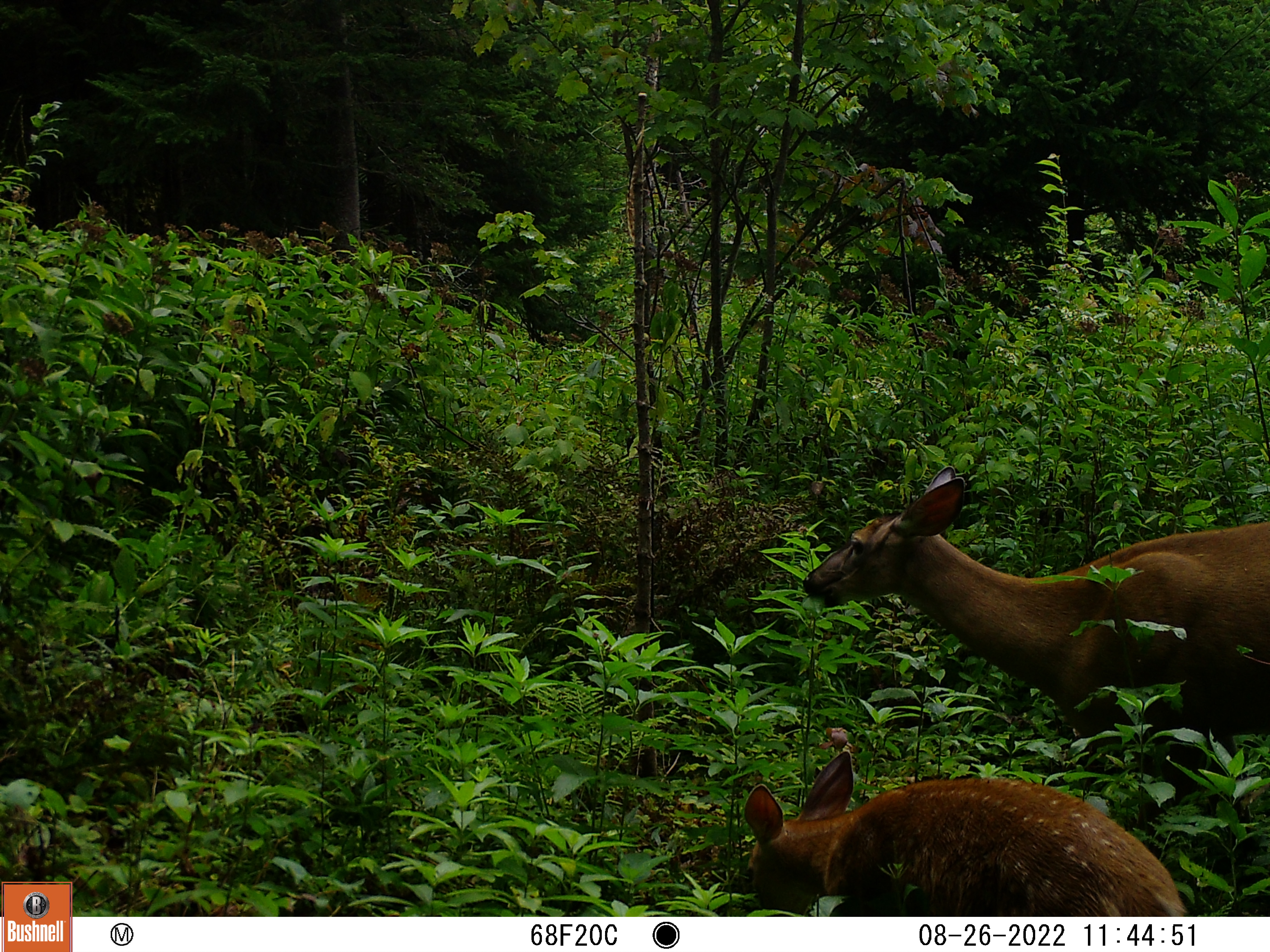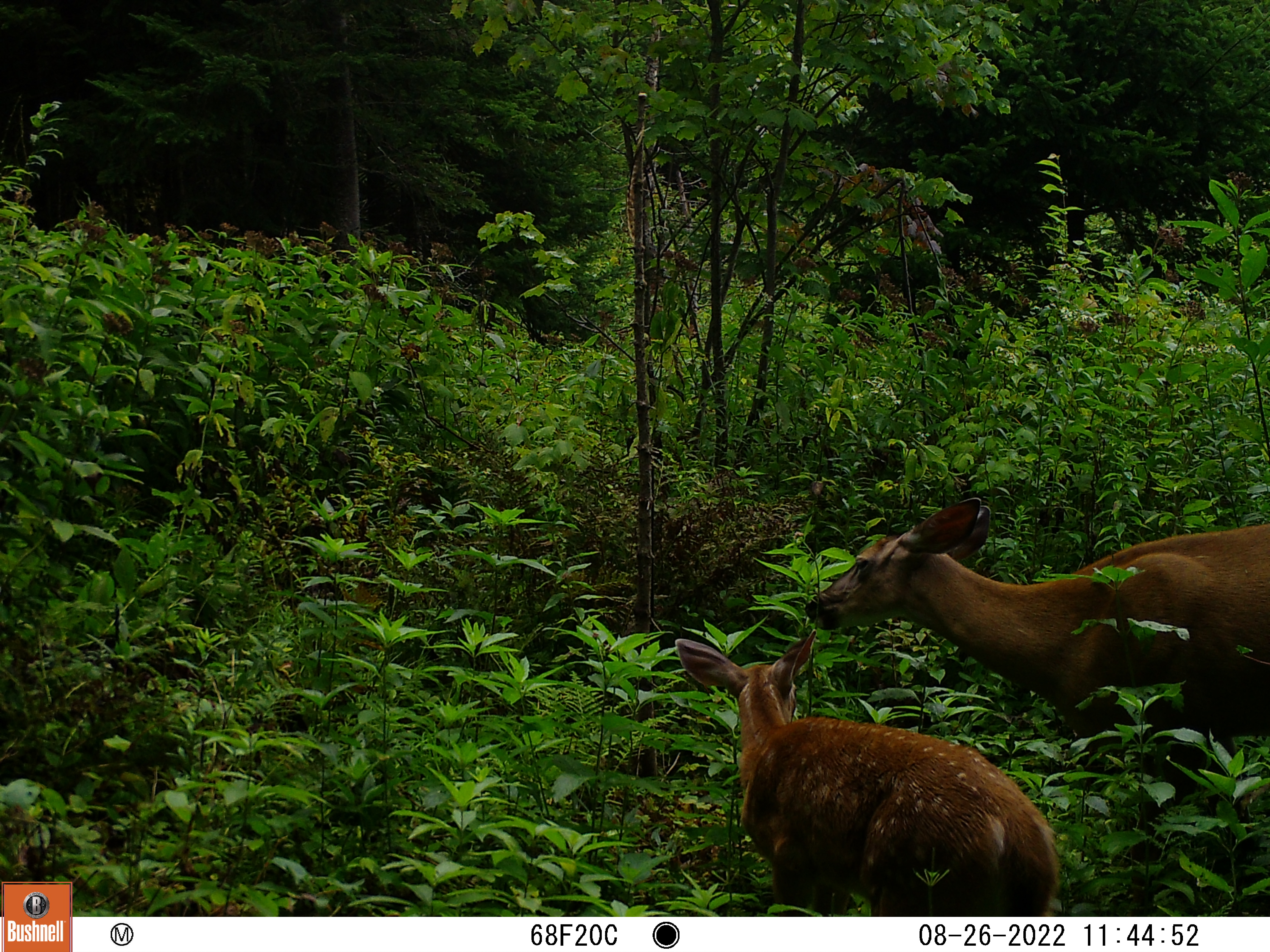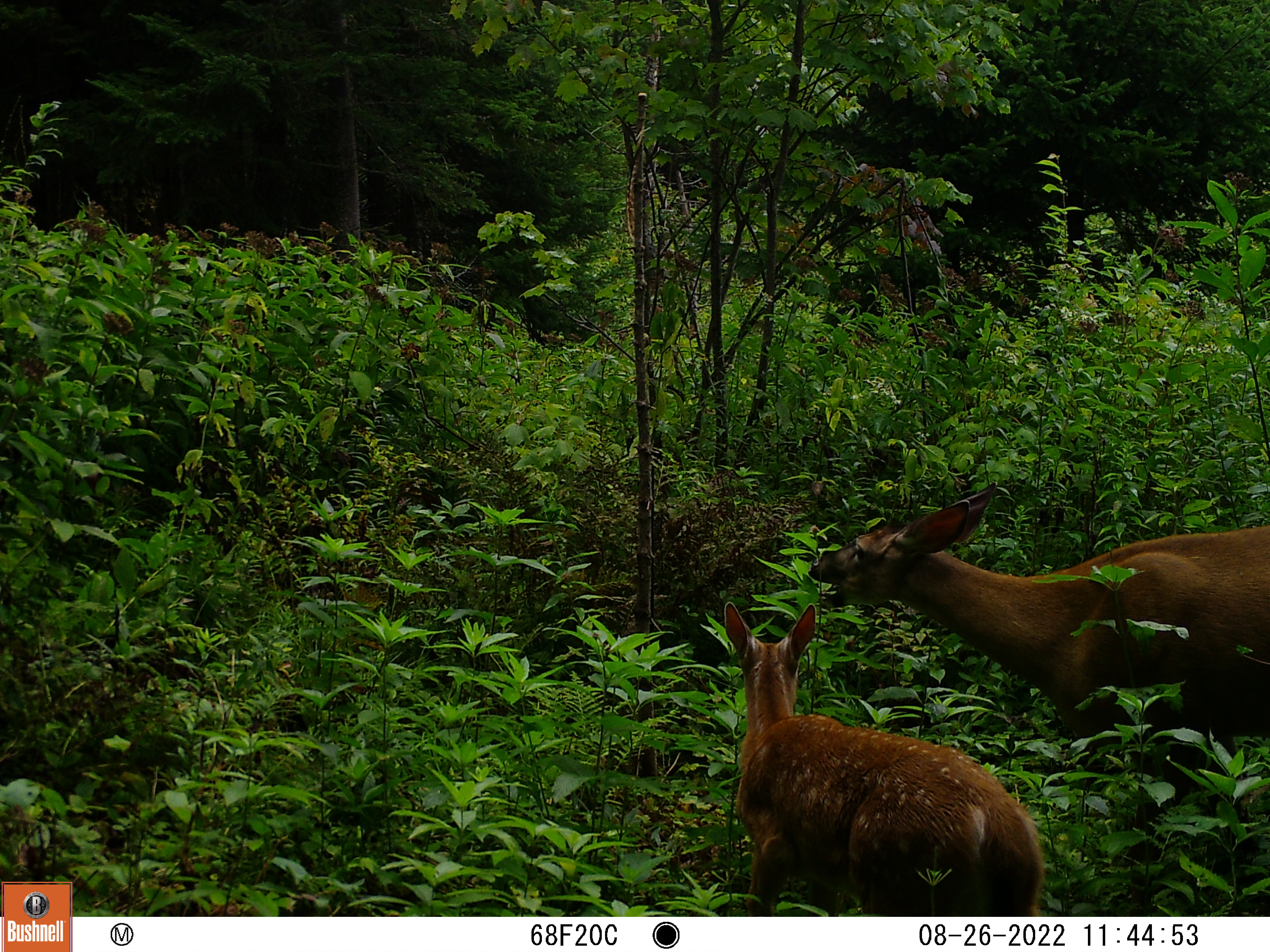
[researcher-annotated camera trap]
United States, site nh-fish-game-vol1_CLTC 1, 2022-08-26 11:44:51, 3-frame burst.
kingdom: Animalia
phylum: Chordata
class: Mammalia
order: Artiodactyla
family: Cervidae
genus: Odocoileus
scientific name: Odocoileus virginianus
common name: white-tailed deer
White-tailed deer (Odocoileus virginianus).